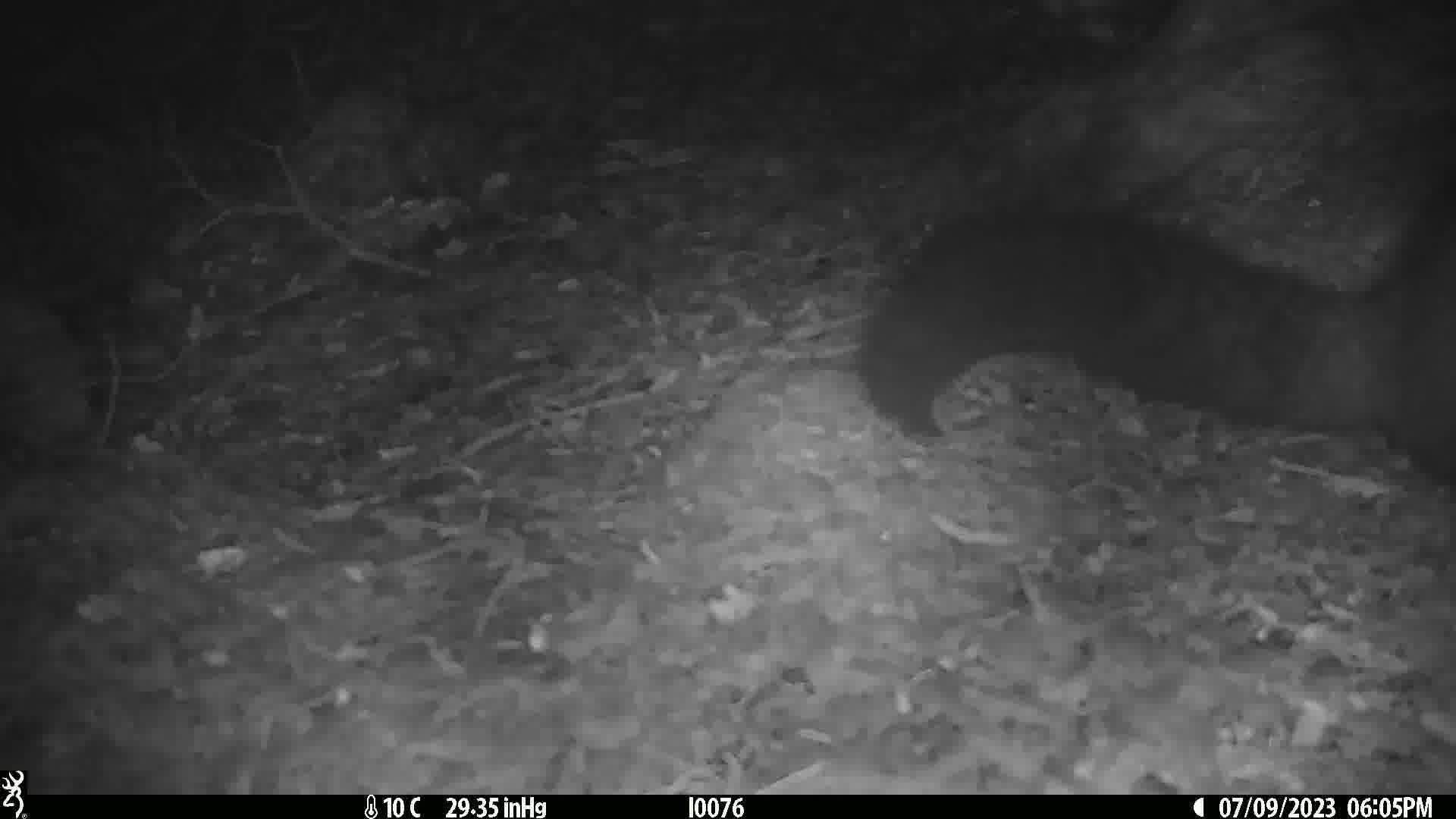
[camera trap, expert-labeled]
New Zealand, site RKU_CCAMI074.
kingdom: Animalia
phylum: Chordata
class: Mammalia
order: Diprotodontia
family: Phalangeridae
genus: Trichosurus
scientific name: Trichosurus vulpecula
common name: common brushtail possum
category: possum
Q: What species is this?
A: Possum (common brushtail possum) (Trichosurus vulpecula).